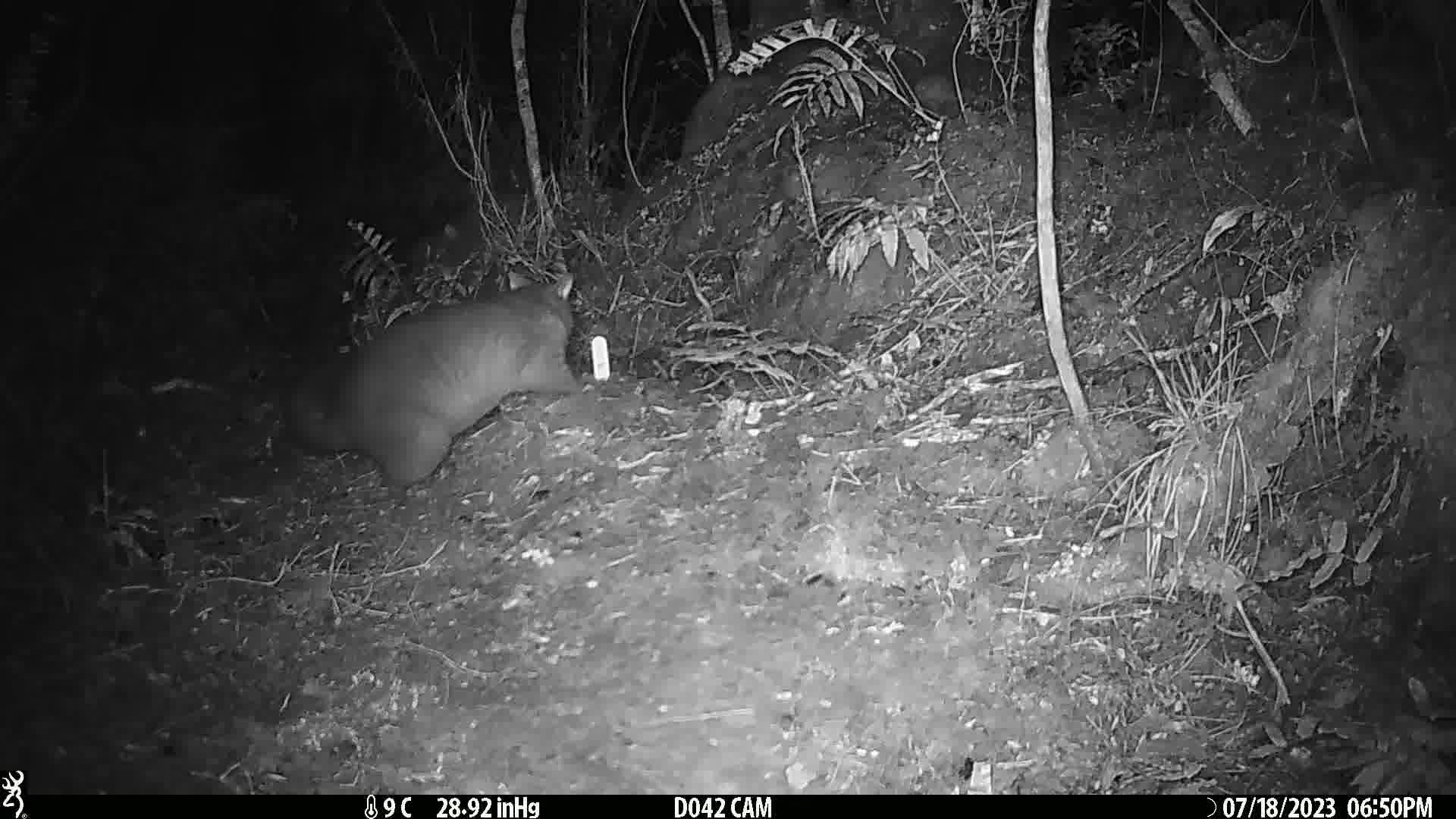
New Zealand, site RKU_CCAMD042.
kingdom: Animalia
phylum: Chordata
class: Mammalia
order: Diprotodontia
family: Phalangeridae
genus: Trichosurus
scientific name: Trichosurus vulpecula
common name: common brushtail possum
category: possum